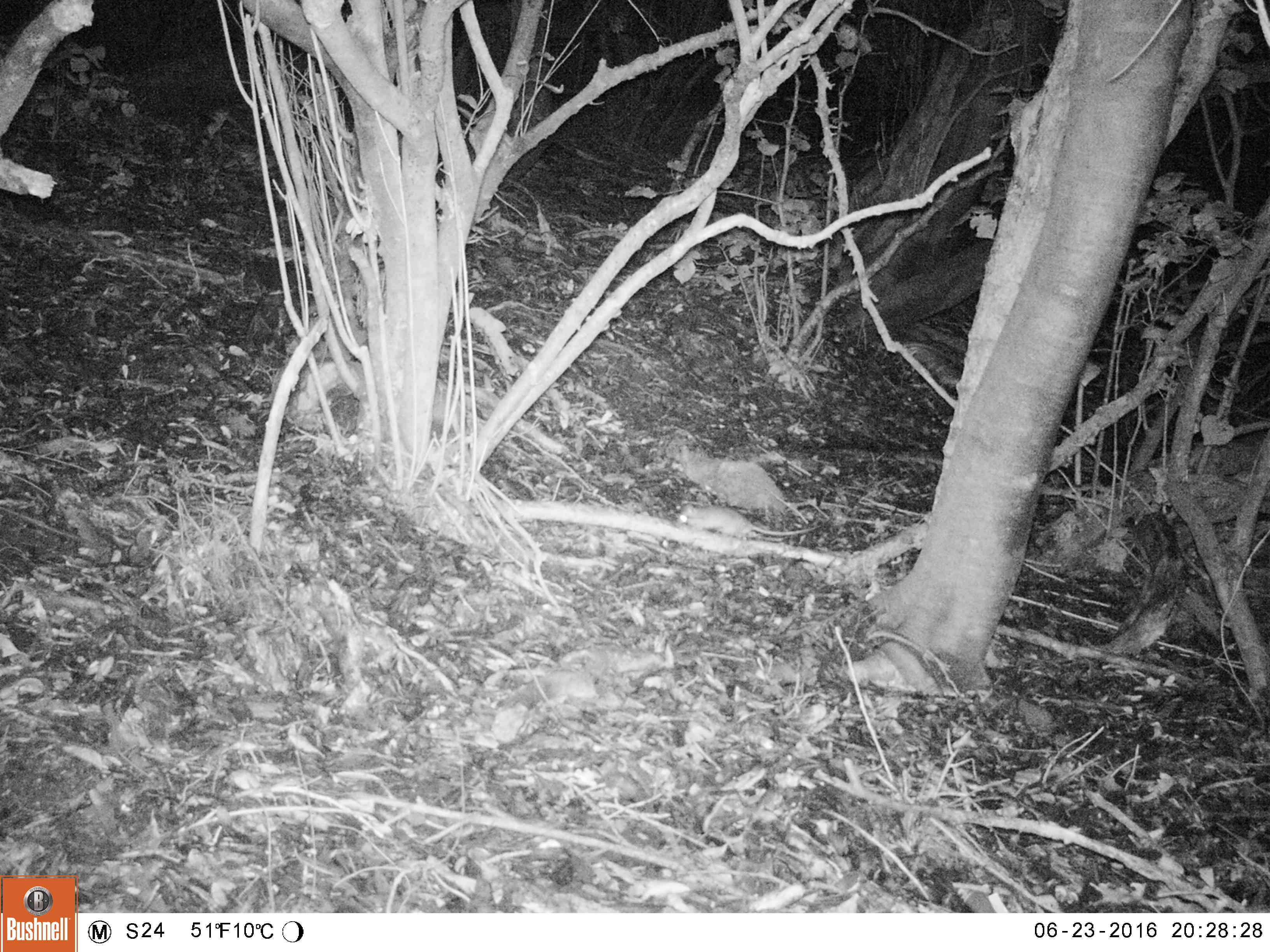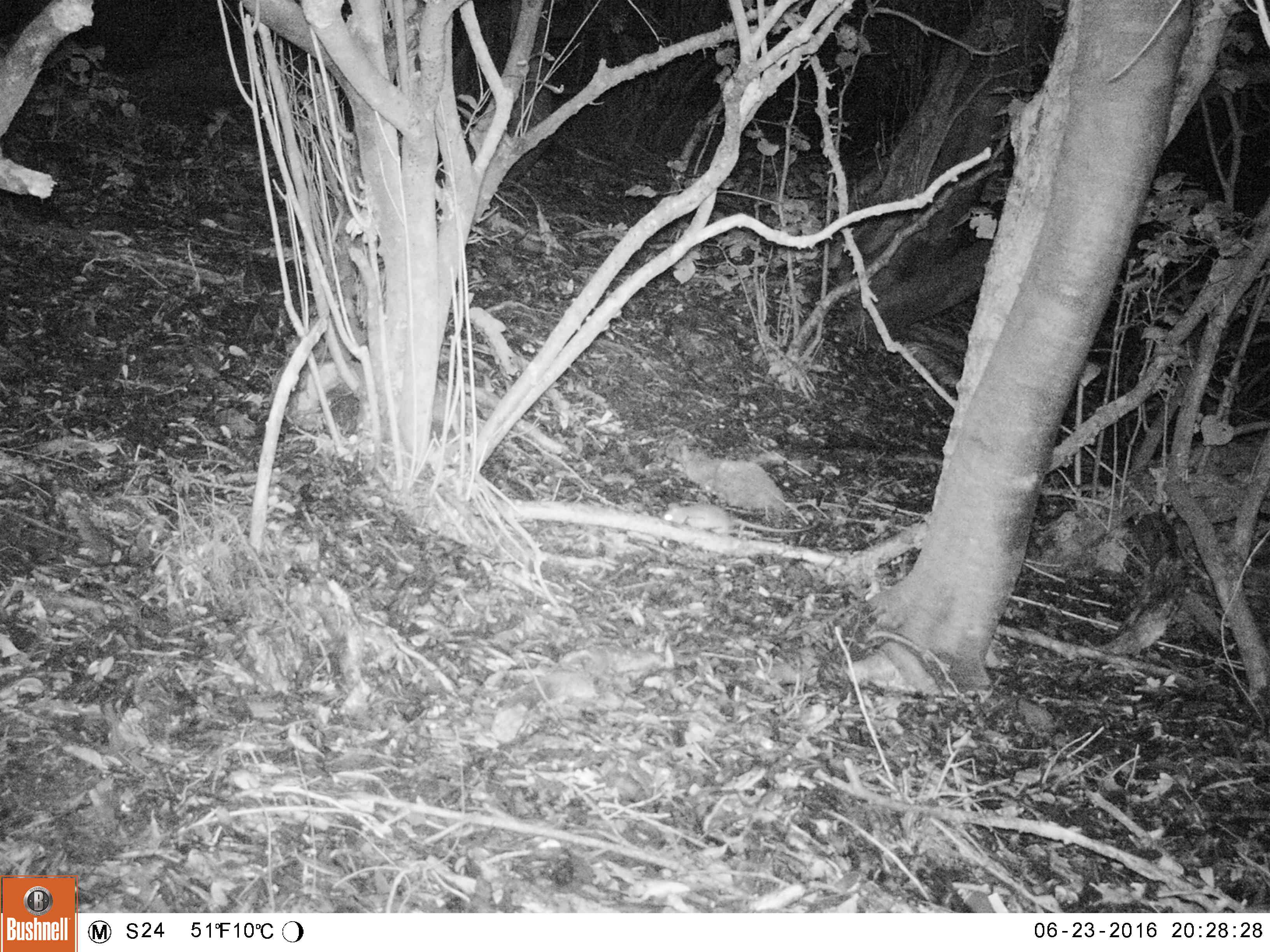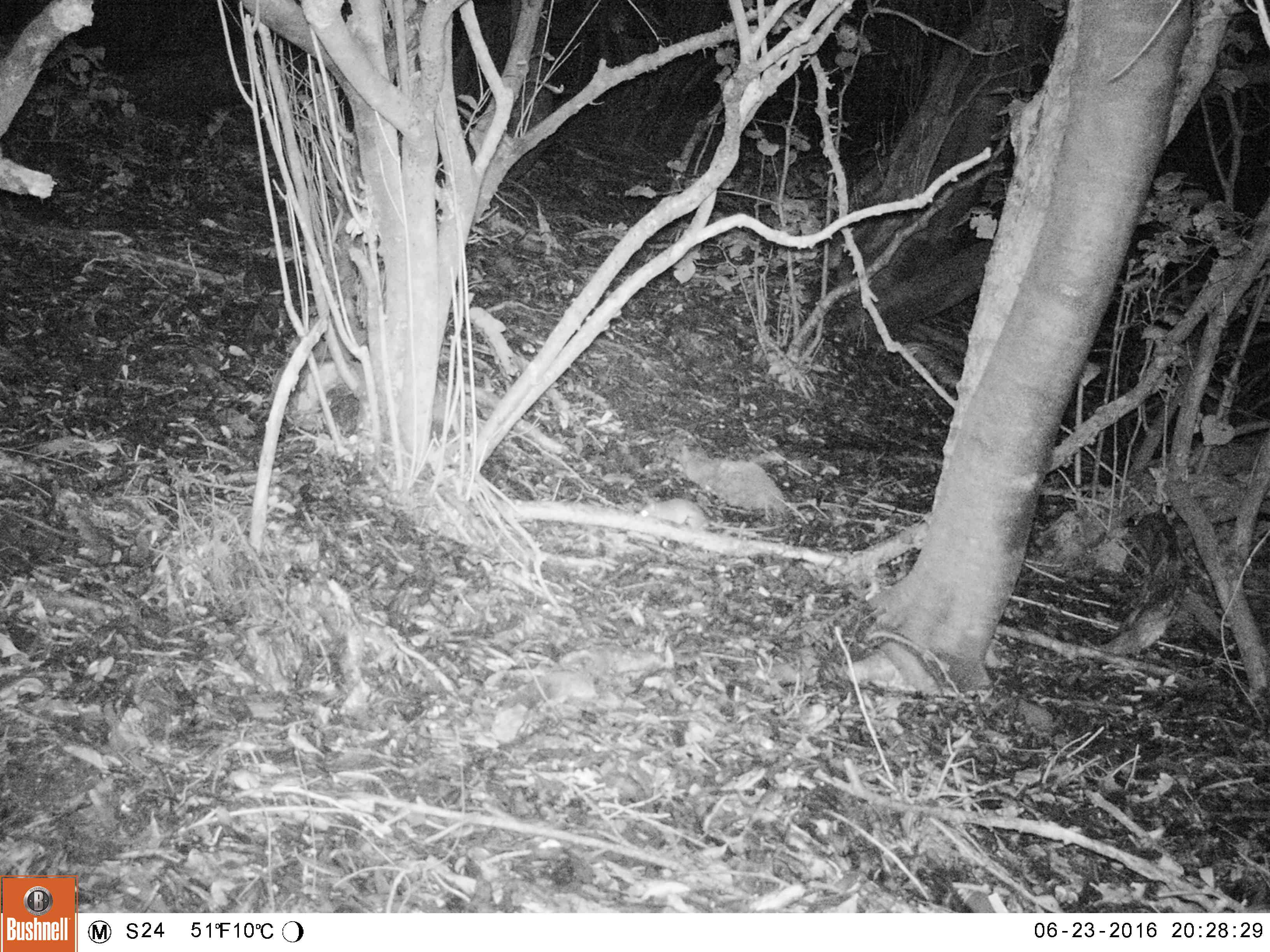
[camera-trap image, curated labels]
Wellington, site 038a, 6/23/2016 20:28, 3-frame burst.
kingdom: Animalia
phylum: Chordata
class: Mammalia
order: Rodentia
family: Muridae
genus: Rattus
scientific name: Rattus rattus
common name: ship rat